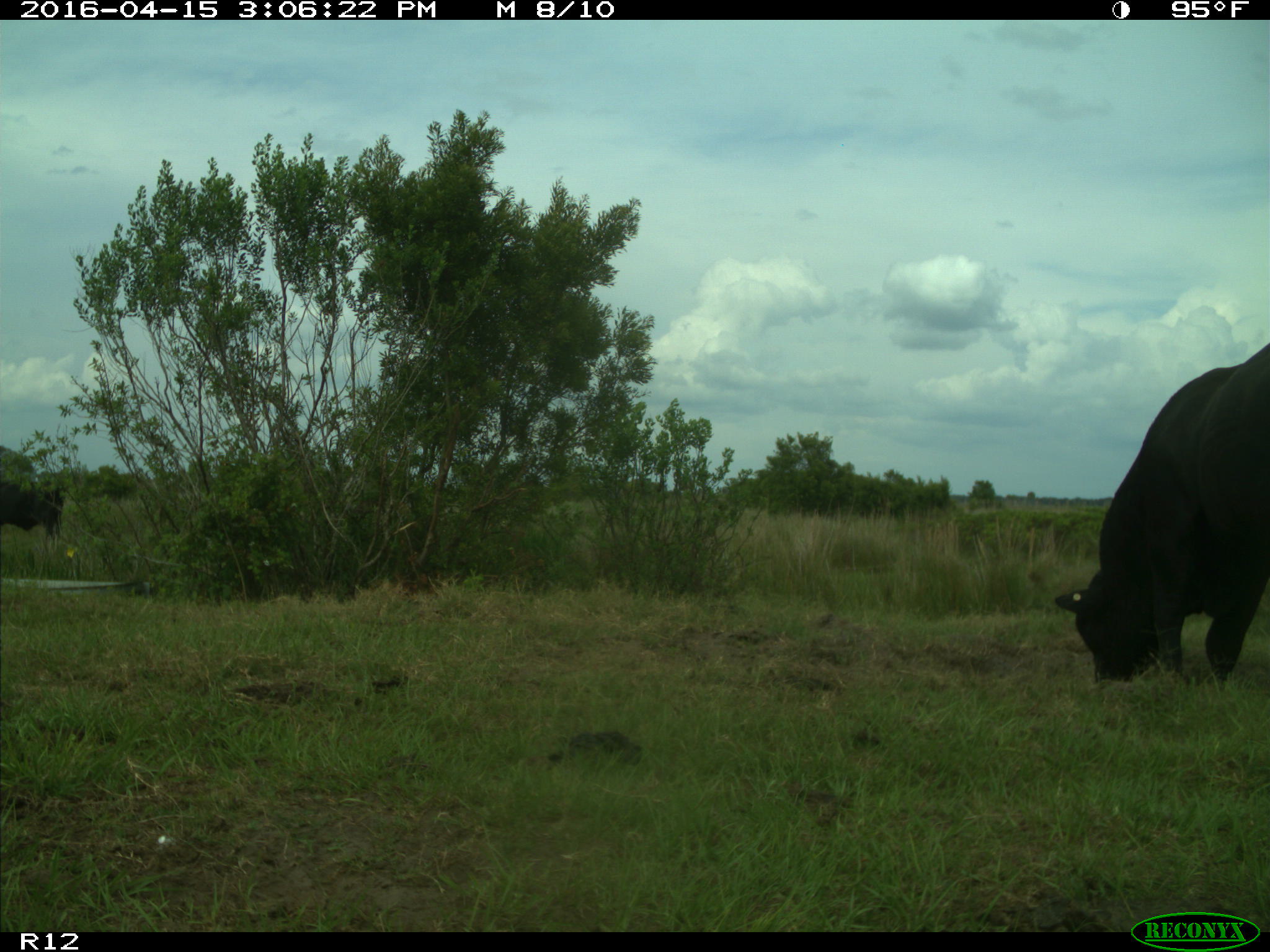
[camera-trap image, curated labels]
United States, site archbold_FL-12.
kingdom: Animalia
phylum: Chordata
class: Mammalia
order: Artiodactyla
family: Bovidae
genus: Bos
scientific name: Bos taurus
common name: domestic cow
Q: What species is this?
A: Bos taurus (domestic cow).